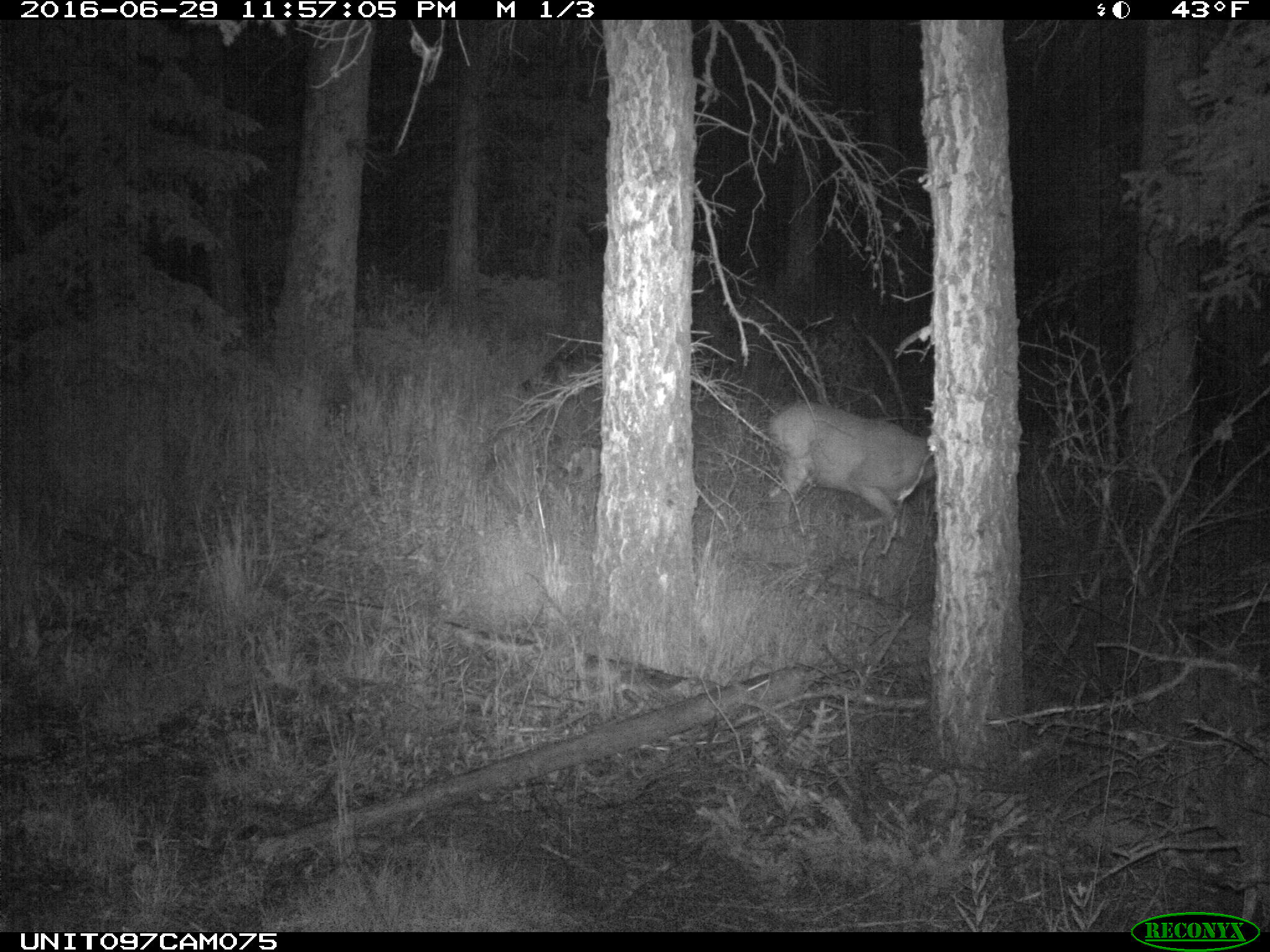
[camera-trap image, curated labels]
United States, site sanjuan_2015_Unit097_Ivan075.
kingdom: Animalia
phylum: Chordata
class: Mammalia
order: Artiodactyla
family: Cervidae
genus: Odocoileus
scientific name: Odocoileus hemionus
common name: mule deer